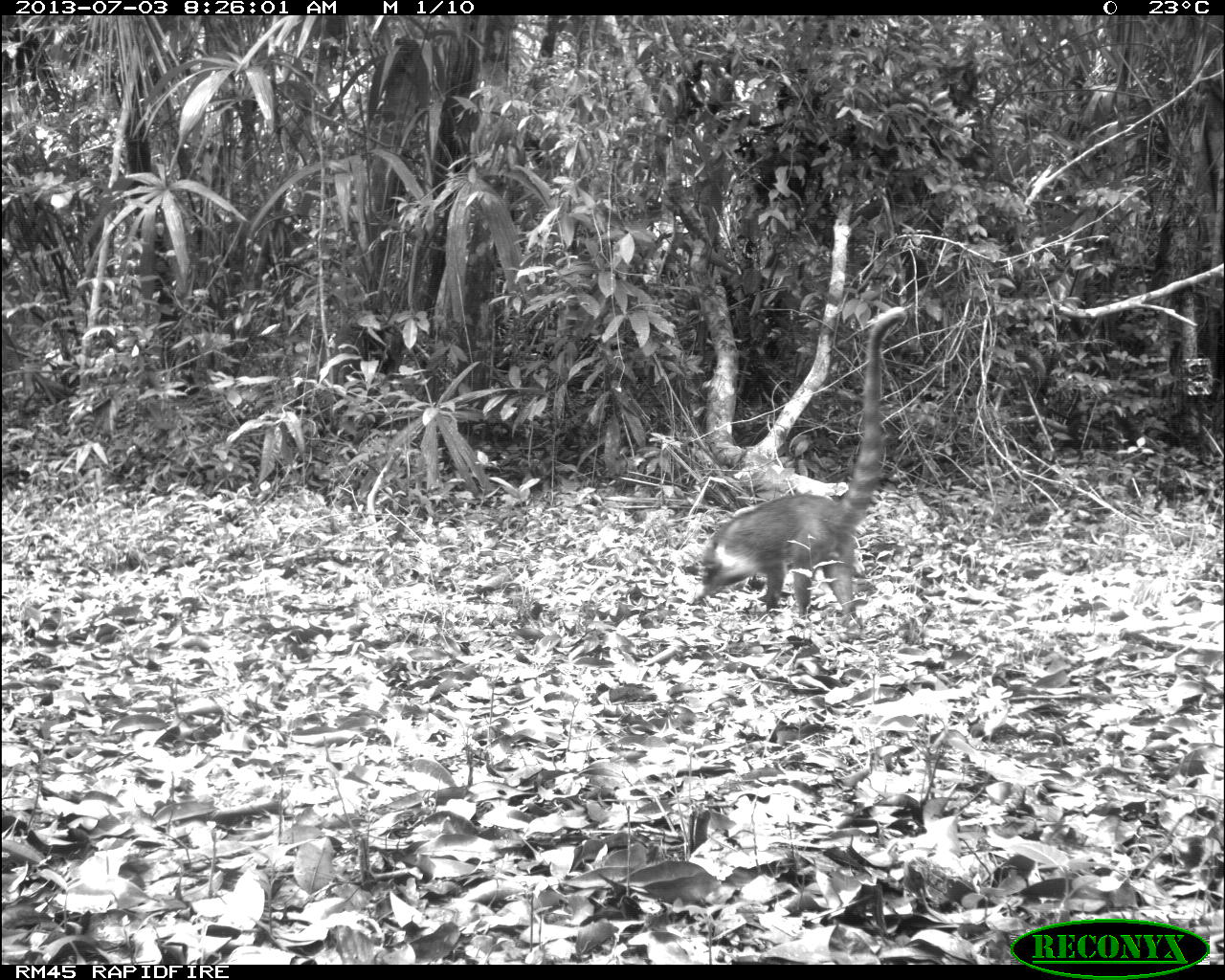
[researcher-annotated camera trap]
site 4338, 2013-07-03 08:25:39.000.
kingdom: Animalia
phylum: Chordata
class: Mammalia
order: Carnivora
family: Procyonidae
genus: Nasua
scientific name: Nasua narica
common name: white-nosed coati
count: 1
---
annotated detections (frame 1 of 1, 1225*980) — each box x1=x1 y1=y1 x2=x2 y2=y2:
nasua narica: x1=697 y1=306 x2=906 y2=619